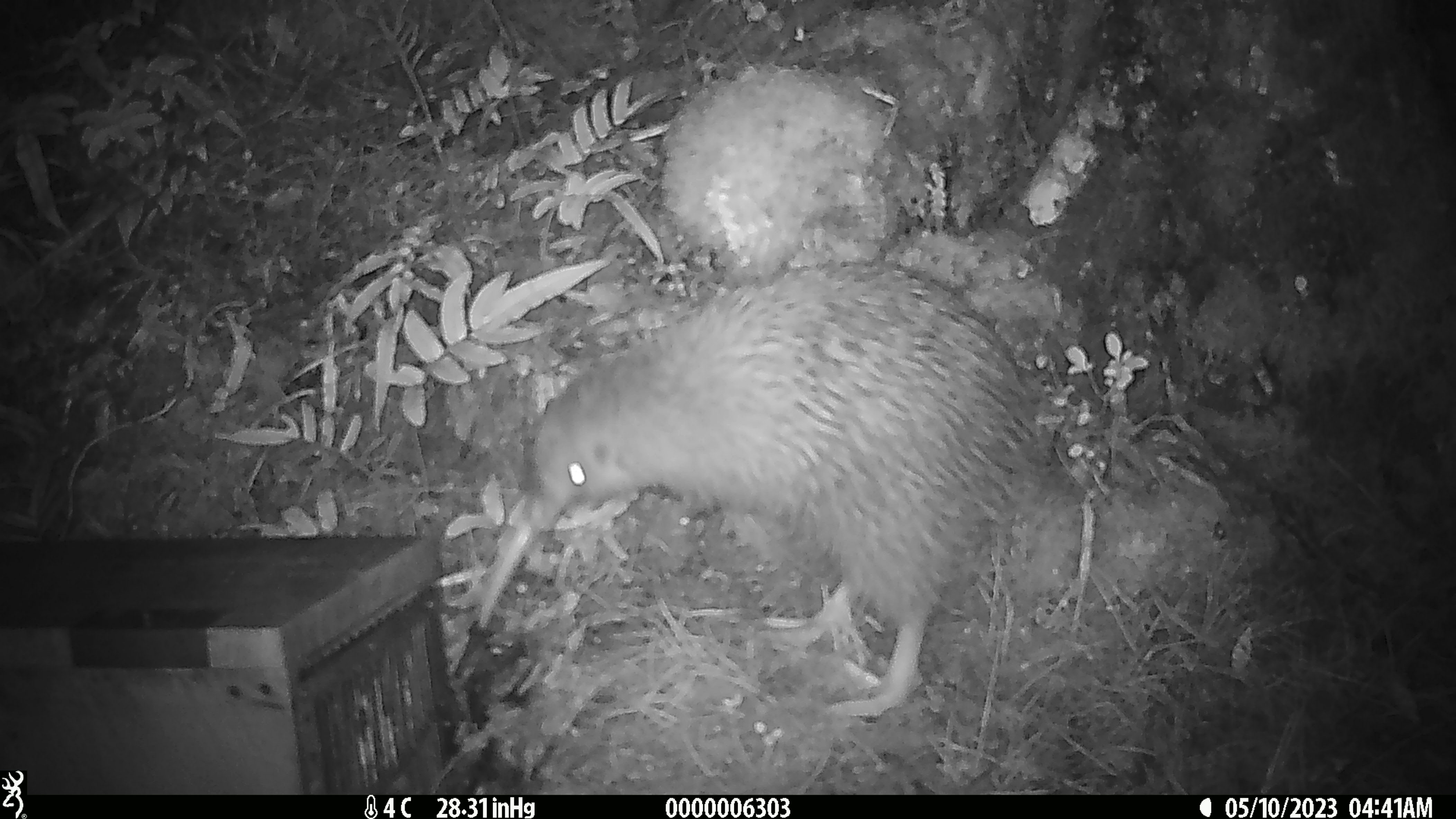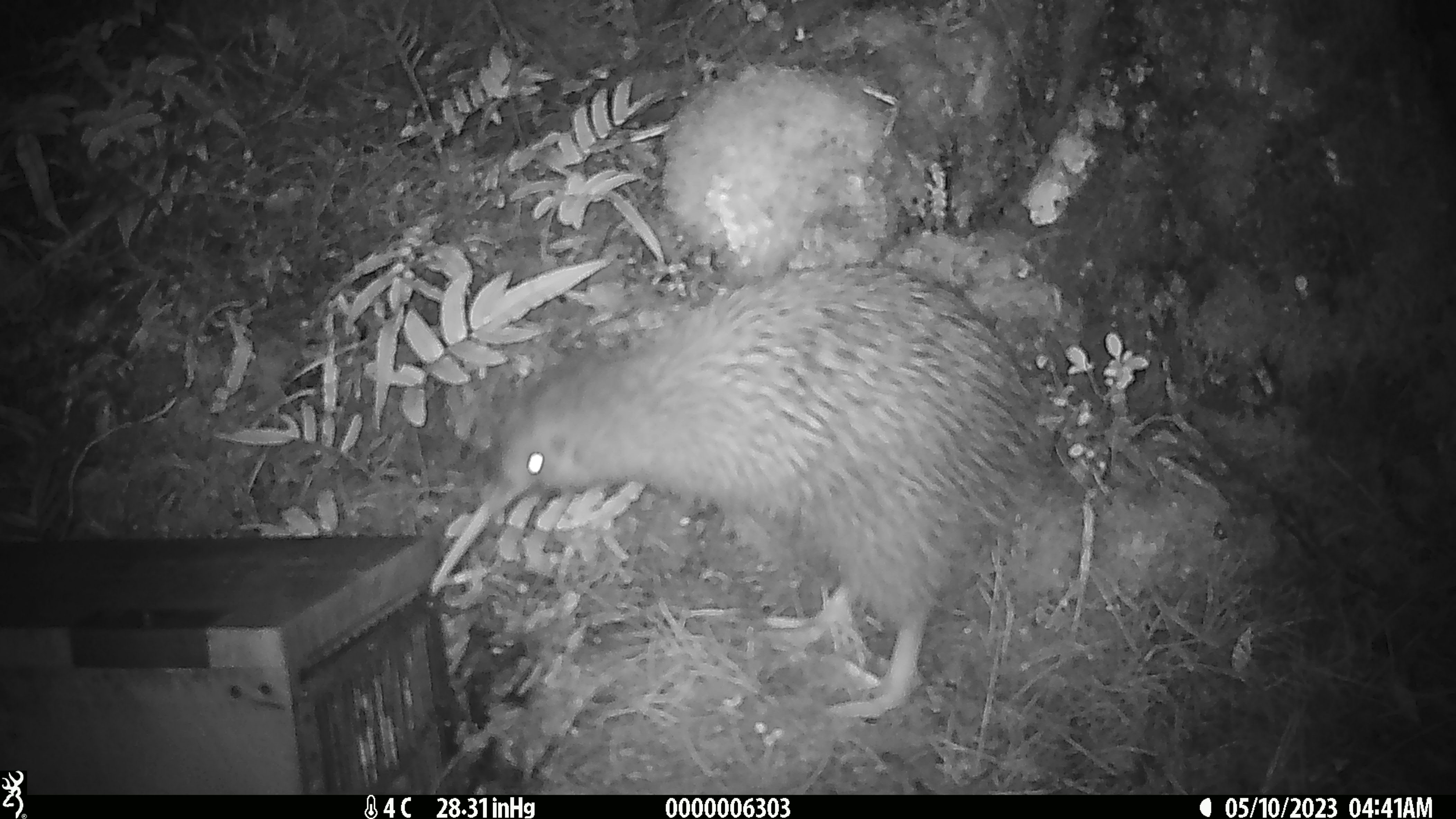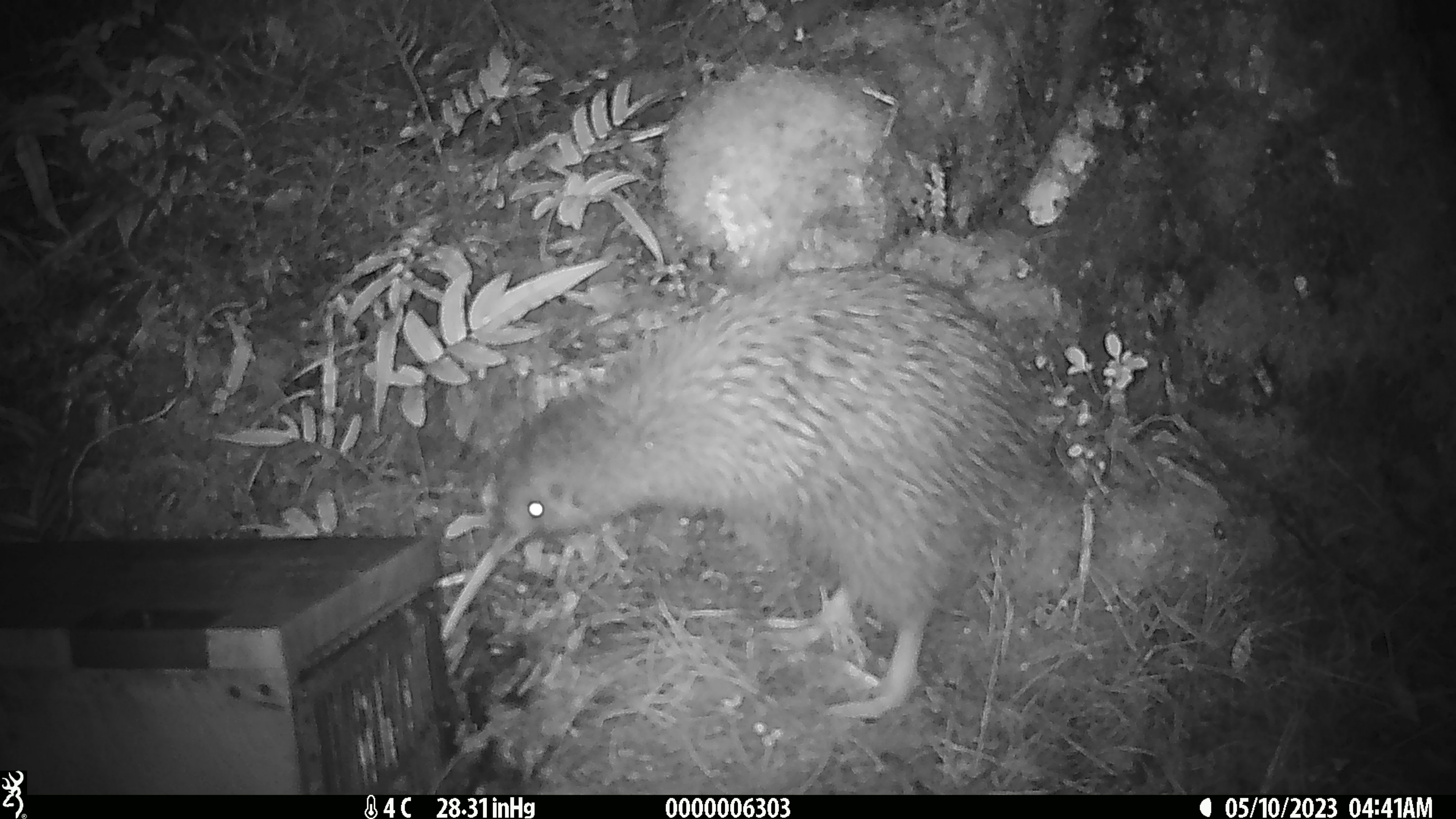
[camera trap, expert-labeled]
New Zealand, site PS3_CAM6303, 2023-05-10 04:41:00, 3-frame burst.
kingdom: Animalia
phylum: Chordata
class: Aves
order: Apterygiformes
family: Apterygidae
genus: Apteryx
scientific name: Apteryx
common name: kiwi